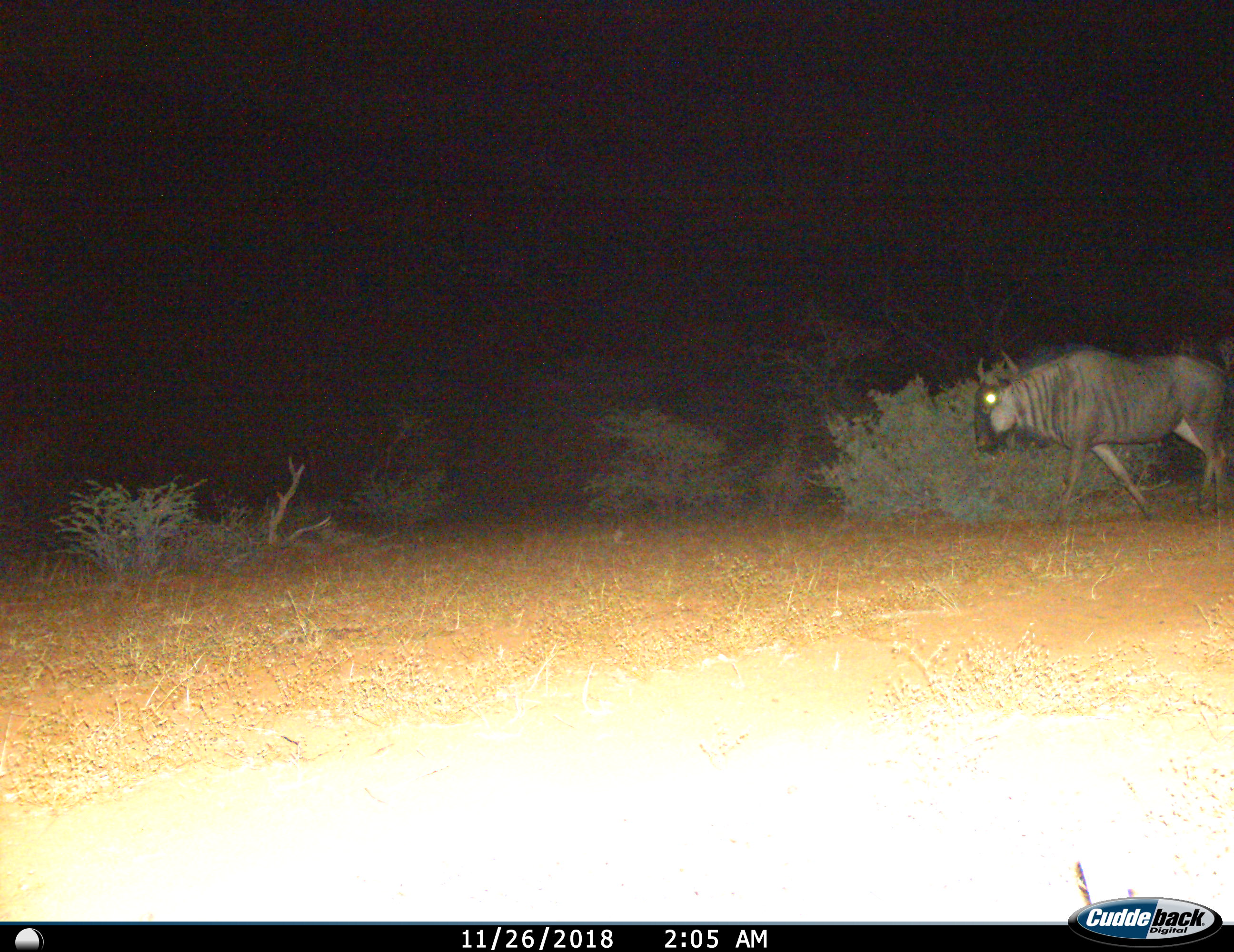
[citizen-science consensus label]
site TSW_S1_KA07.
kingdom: Animalia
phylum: Chordata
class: Mammalia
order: Artiodactyla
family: Bovidae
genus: Connochaetes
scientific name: Connochaetes taurinus taurinus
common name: blue wildebeest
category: wildebeestblue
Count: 1.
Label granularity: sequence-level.